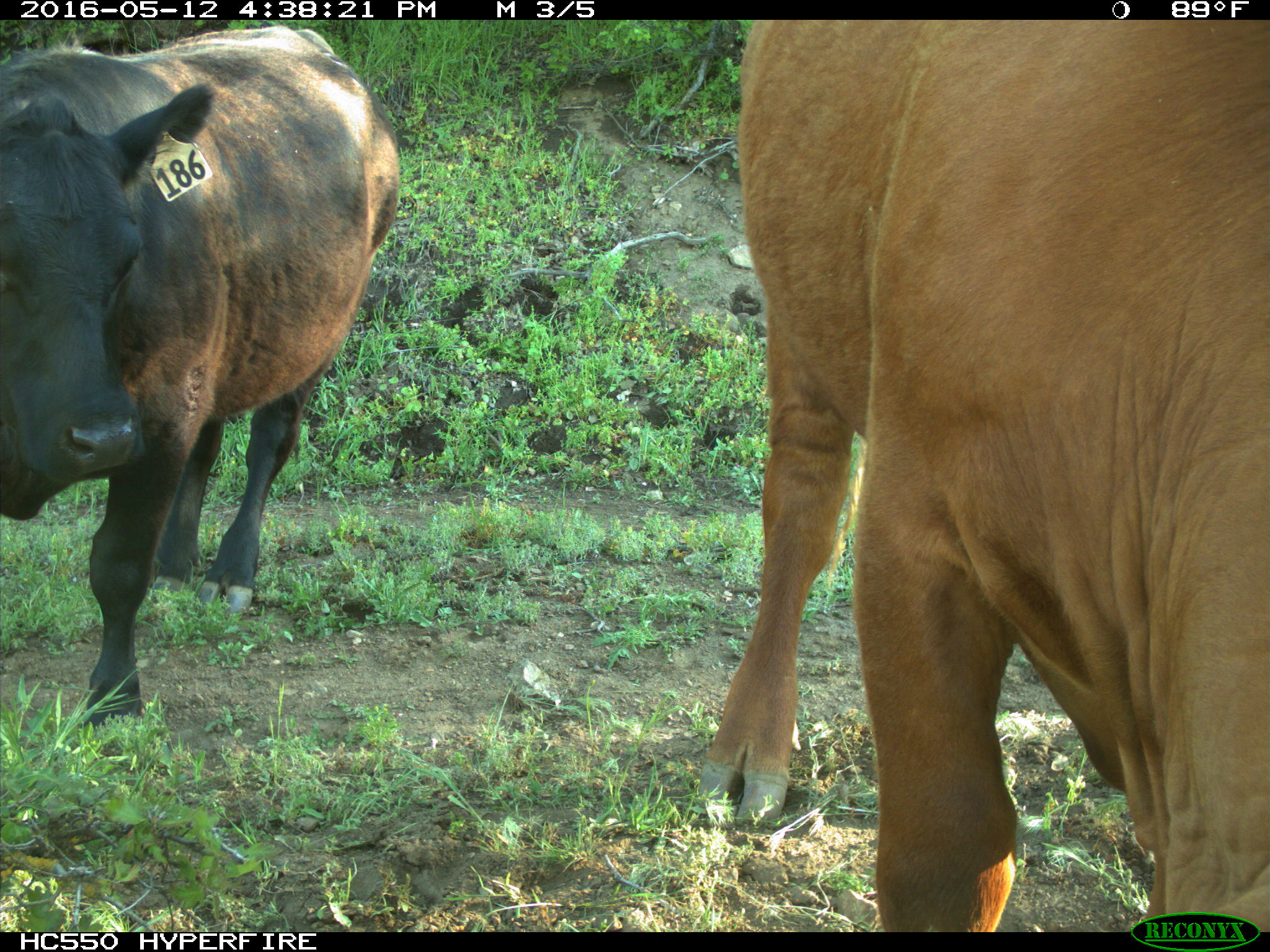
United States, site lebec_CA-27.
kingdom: Animalia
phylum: Chordata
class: Mammalia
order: Artiodactyla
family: Bovidae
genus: Bos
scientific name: Bos taurus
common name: domestic cow